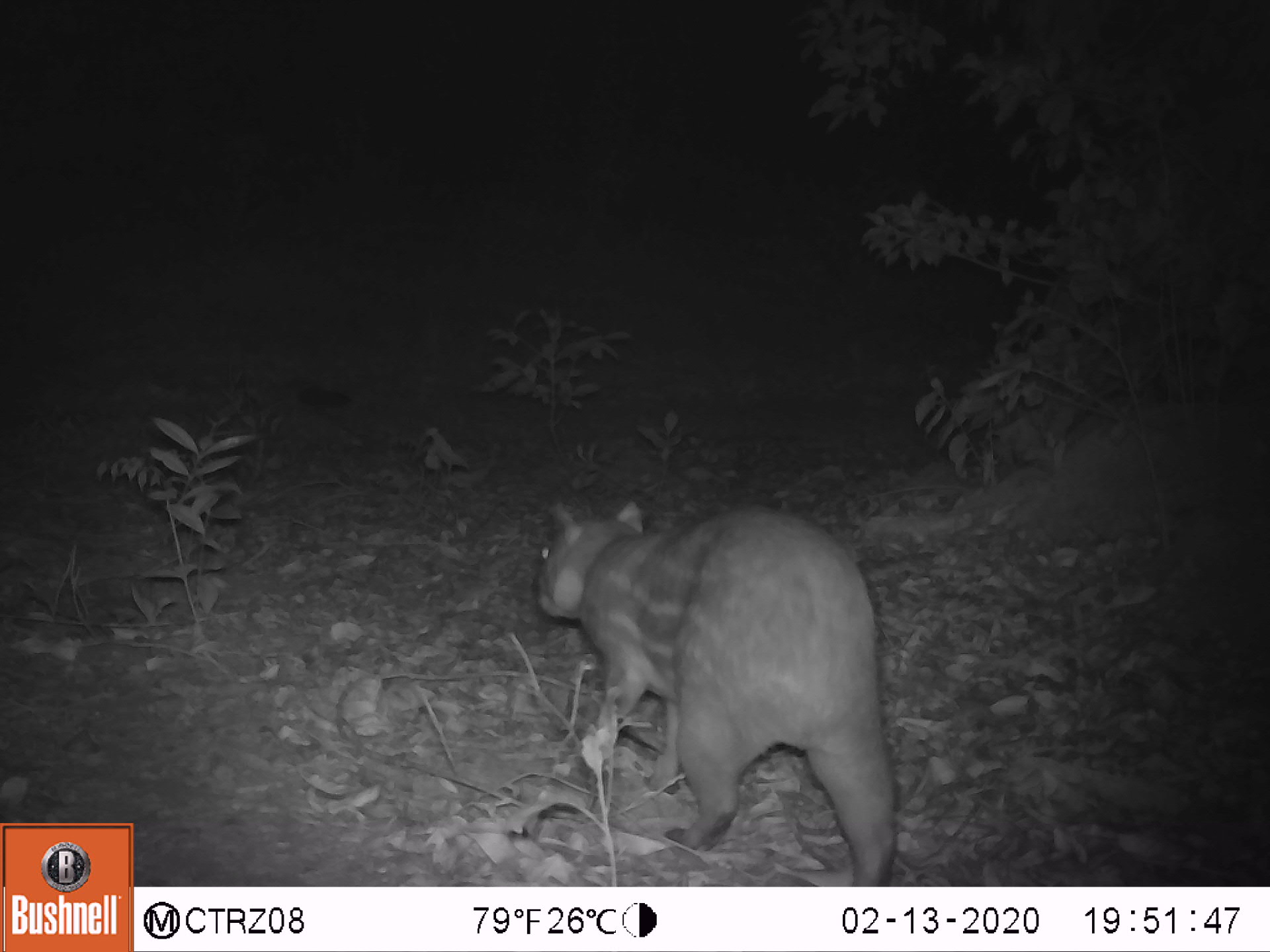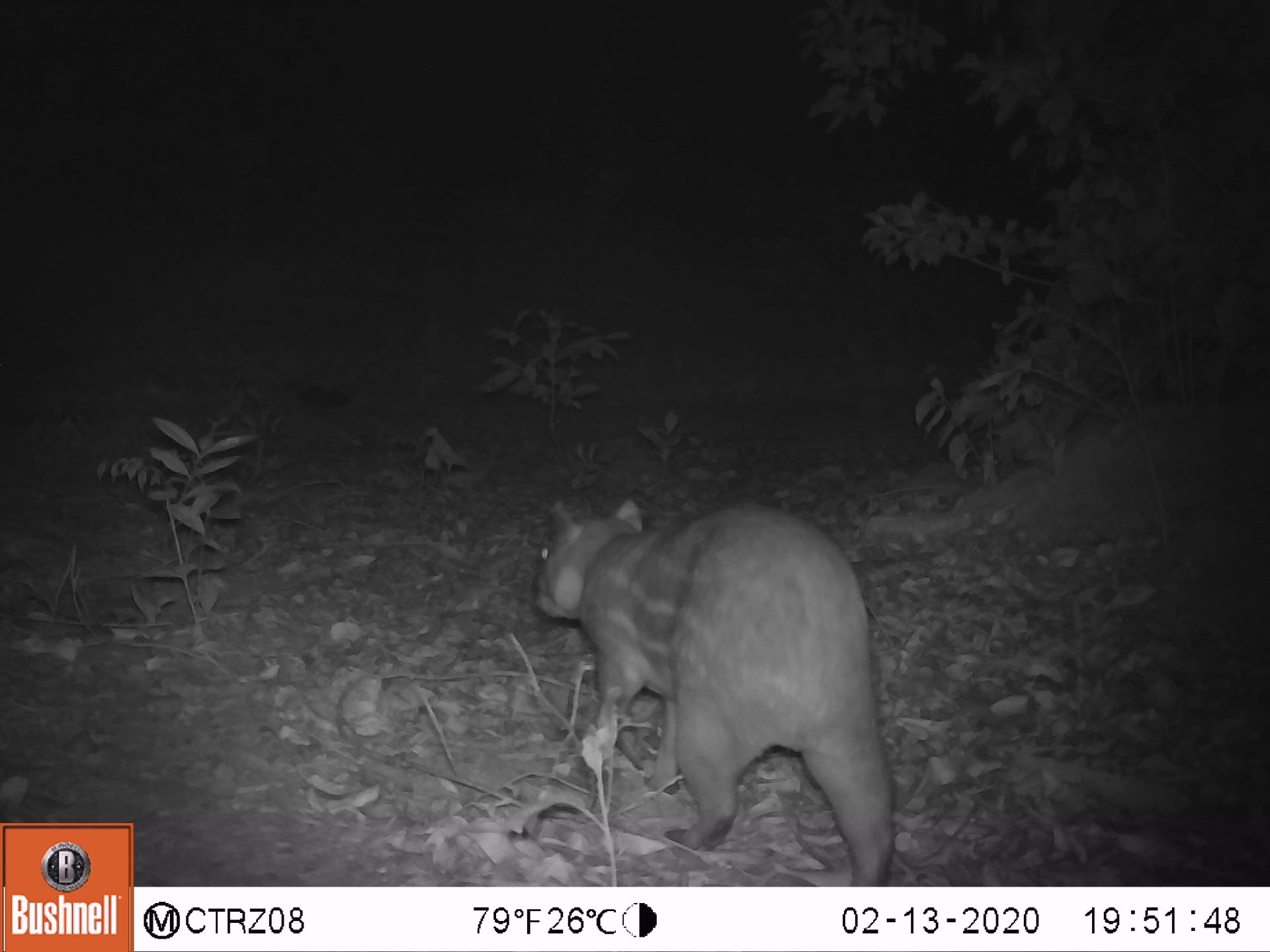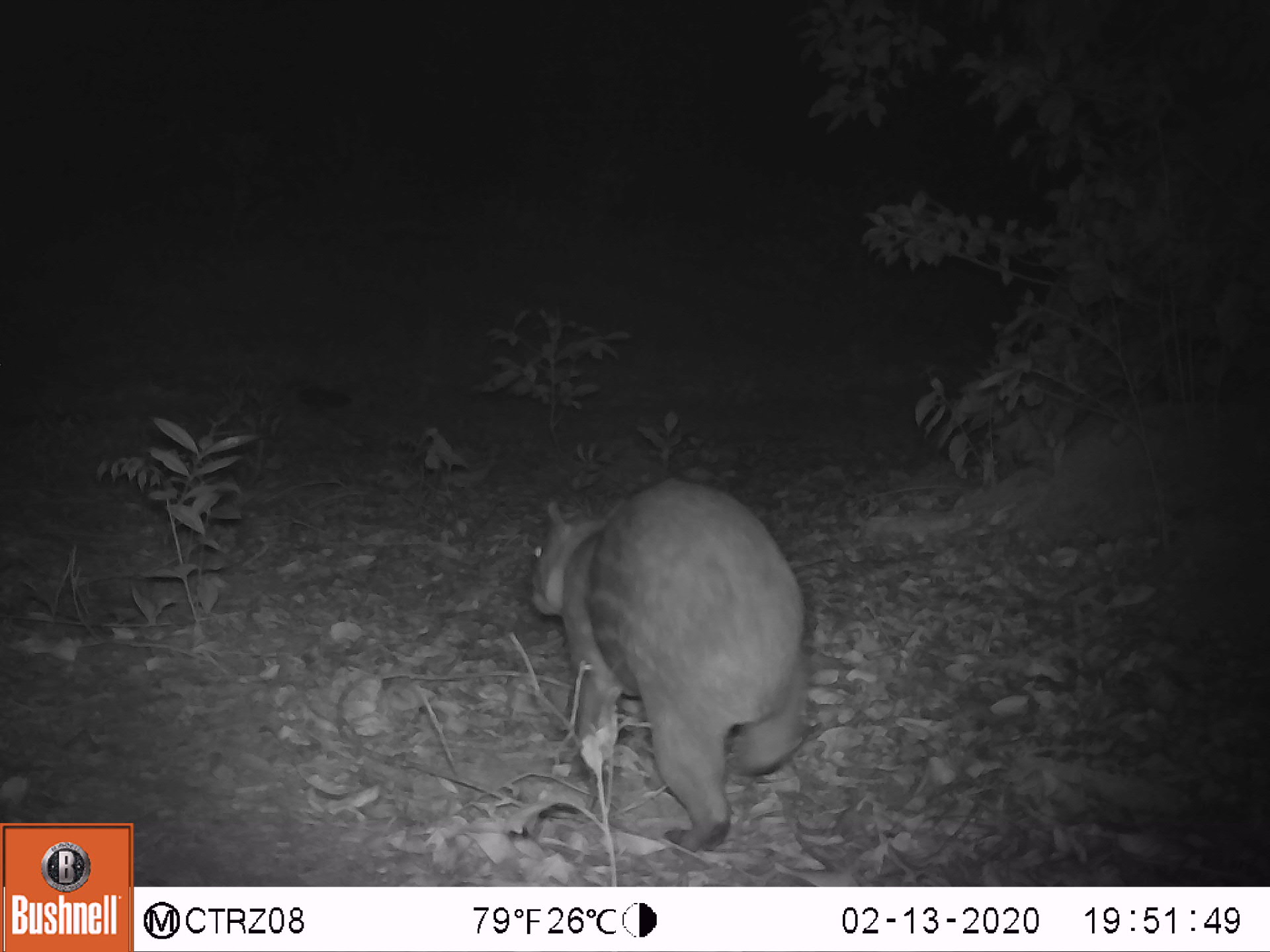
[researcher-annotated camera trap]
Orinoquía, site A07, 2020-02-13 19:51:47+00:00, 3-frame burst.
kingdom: Animalia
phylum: Chordata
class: Mammalia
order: Rodentia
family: Cuniculidae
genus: Cuniculus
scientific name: Cuniculus paca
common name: spotted paca